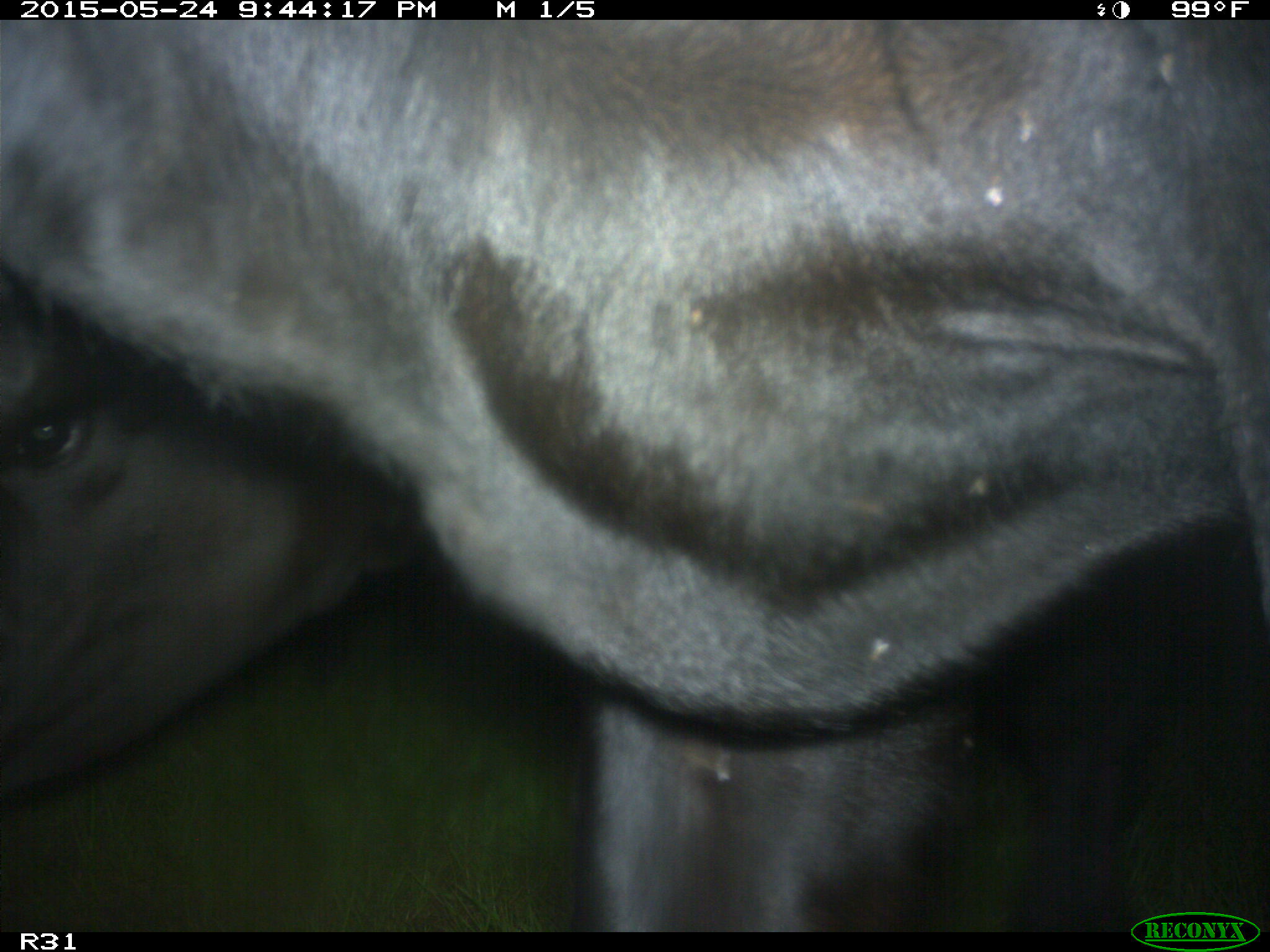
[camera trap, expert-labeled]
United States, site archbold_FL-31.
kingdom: Animalia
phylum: Chordata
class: Mammalia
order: Artiodactyla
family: Bovidae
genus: Bos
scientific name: Bos taurus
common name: domestic cow